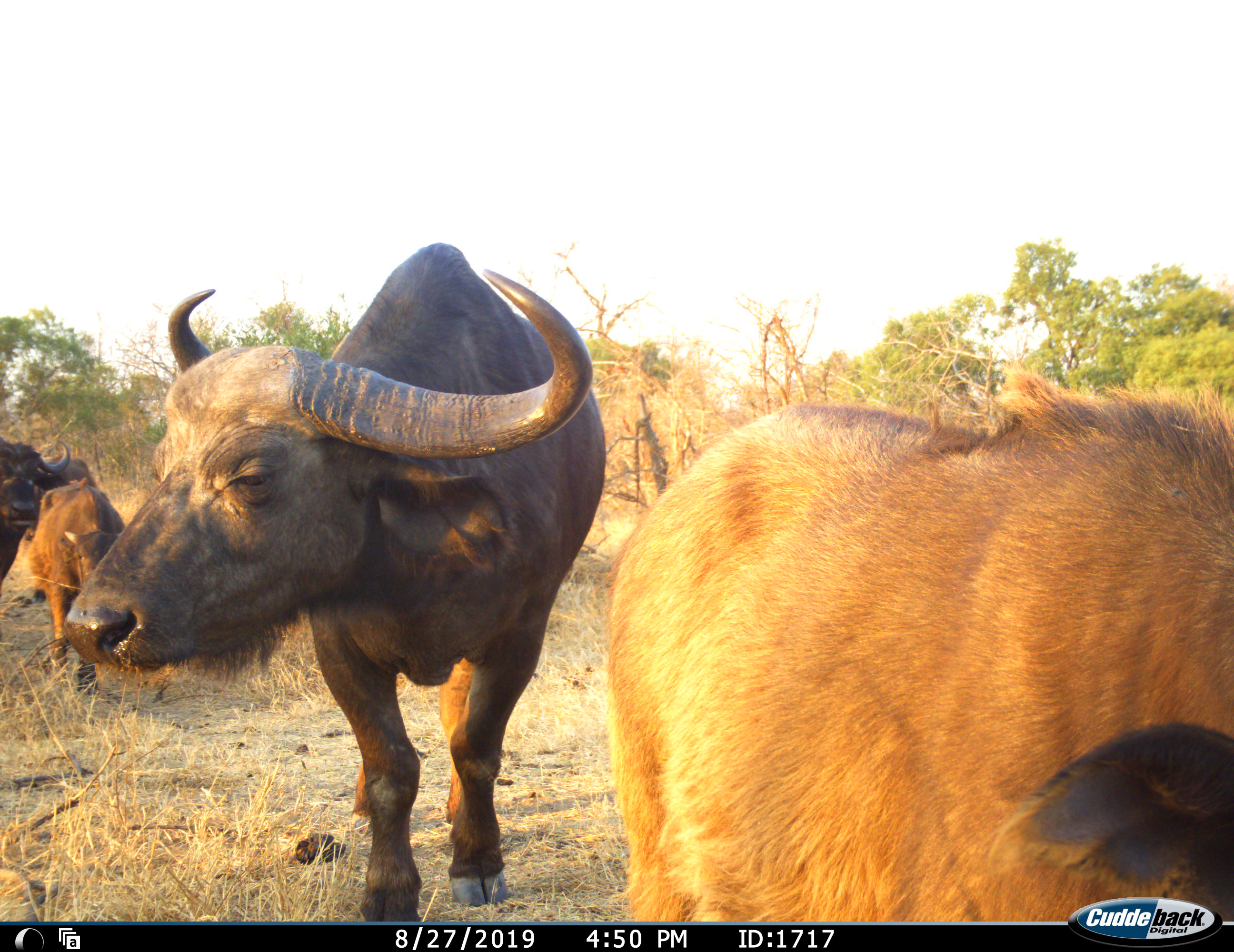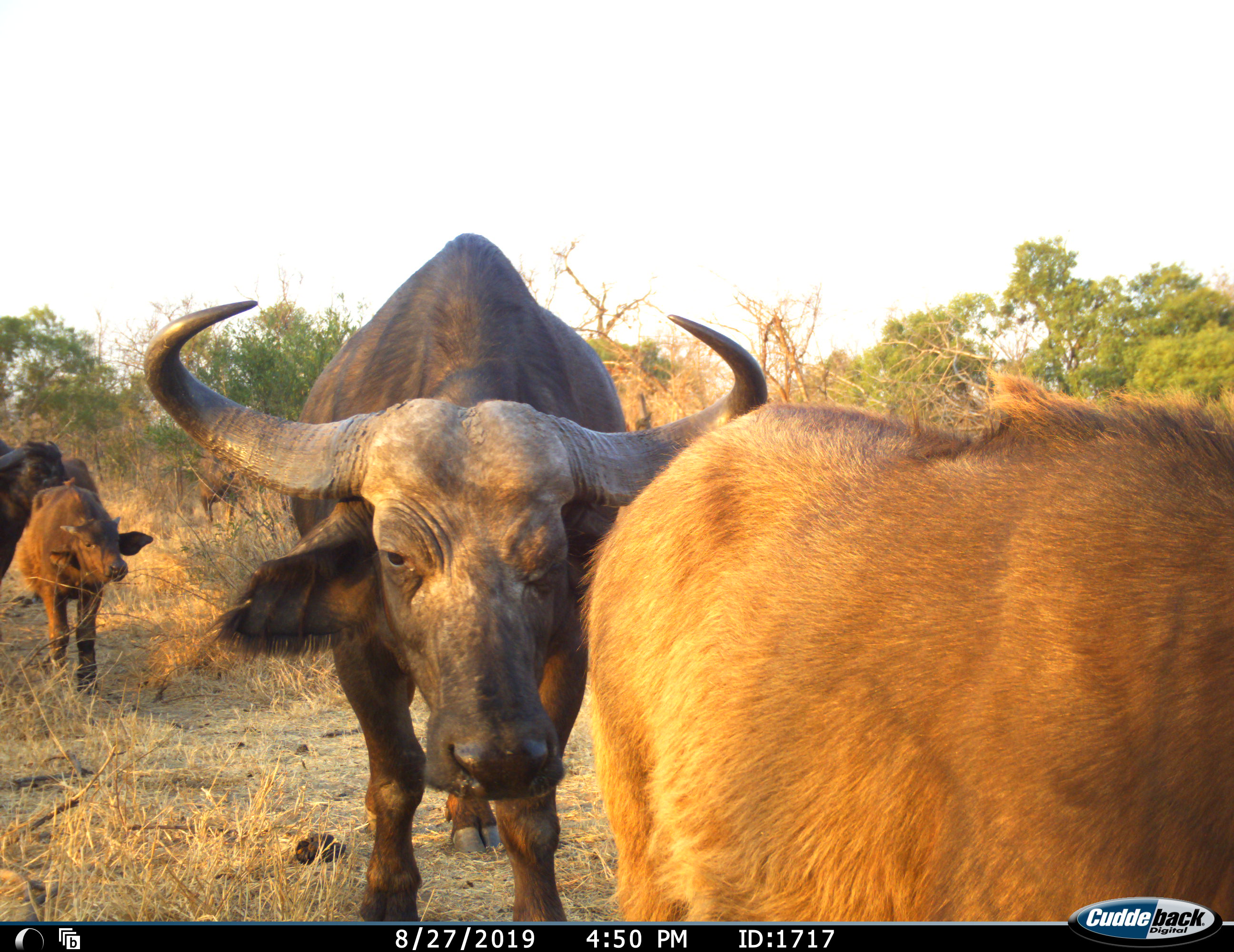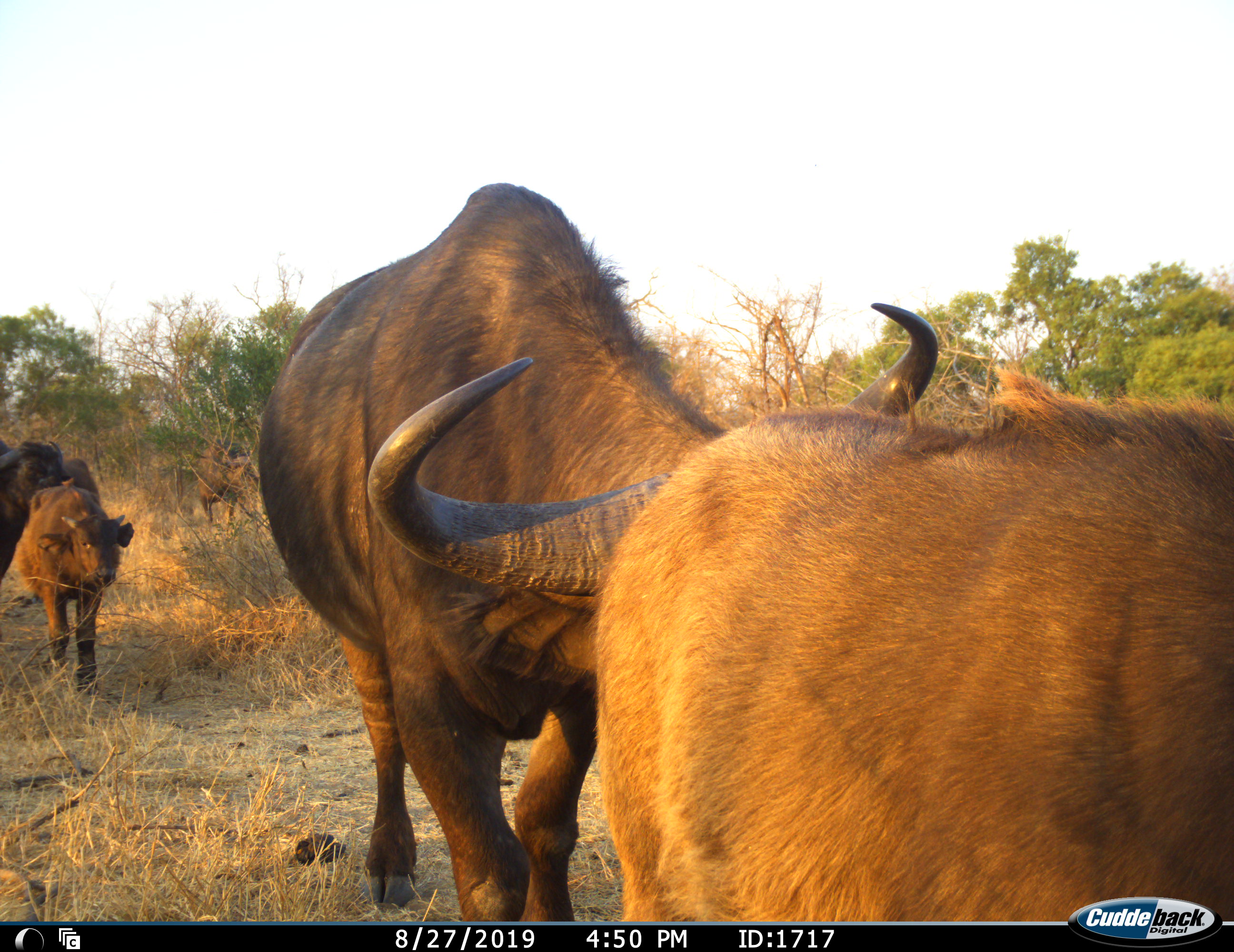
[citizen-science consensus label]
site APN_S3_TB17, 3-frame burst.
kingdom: Animalia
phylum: Chordata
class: Mammalia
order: Artiodactyla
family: Bovidae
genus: Syncerus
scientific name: Syncerus caffer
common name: african buffalo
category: buffalo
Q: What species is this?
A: Buffalo (african buffalo) (Syncerus caffer).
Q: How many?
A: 5.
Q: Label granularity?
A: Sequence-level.